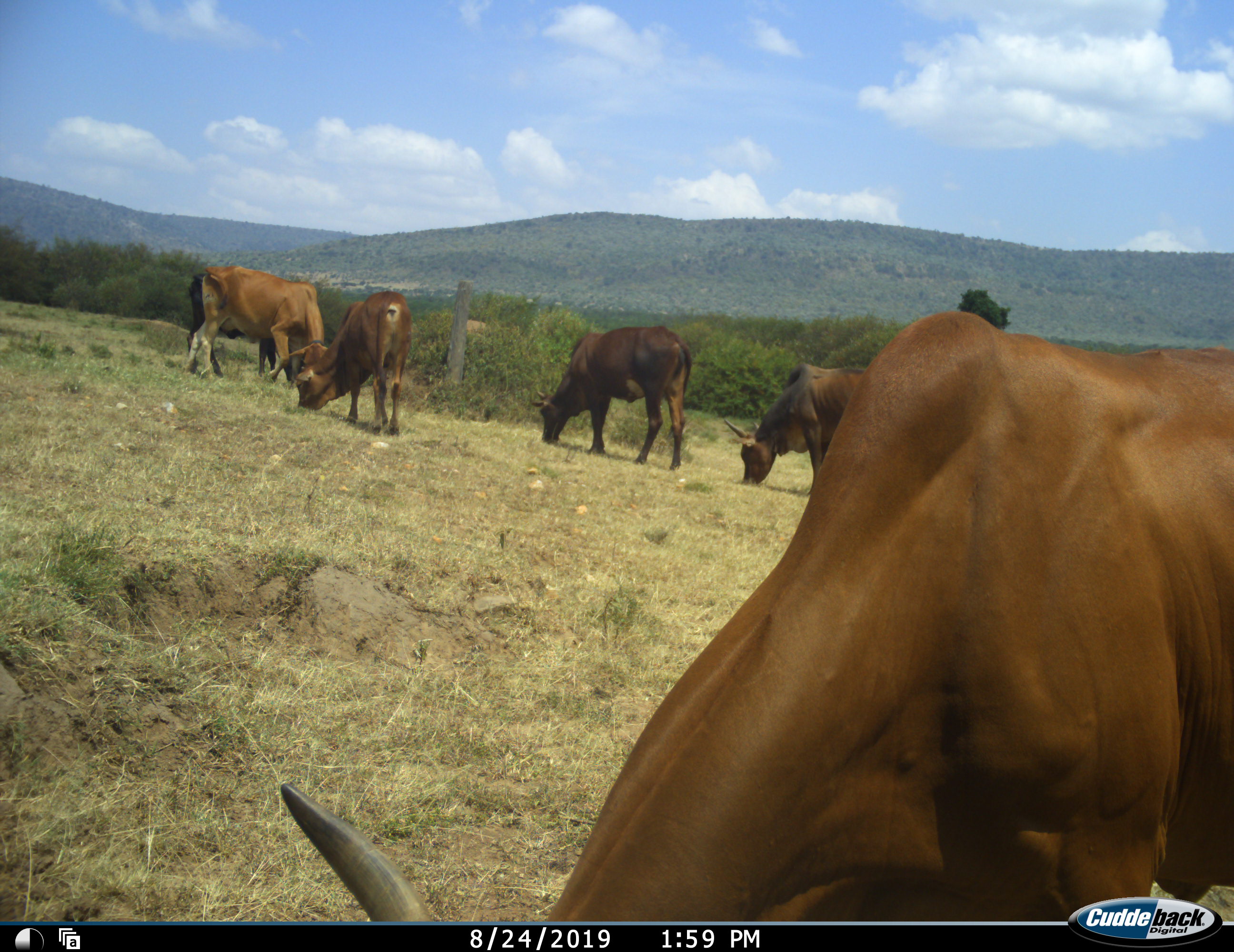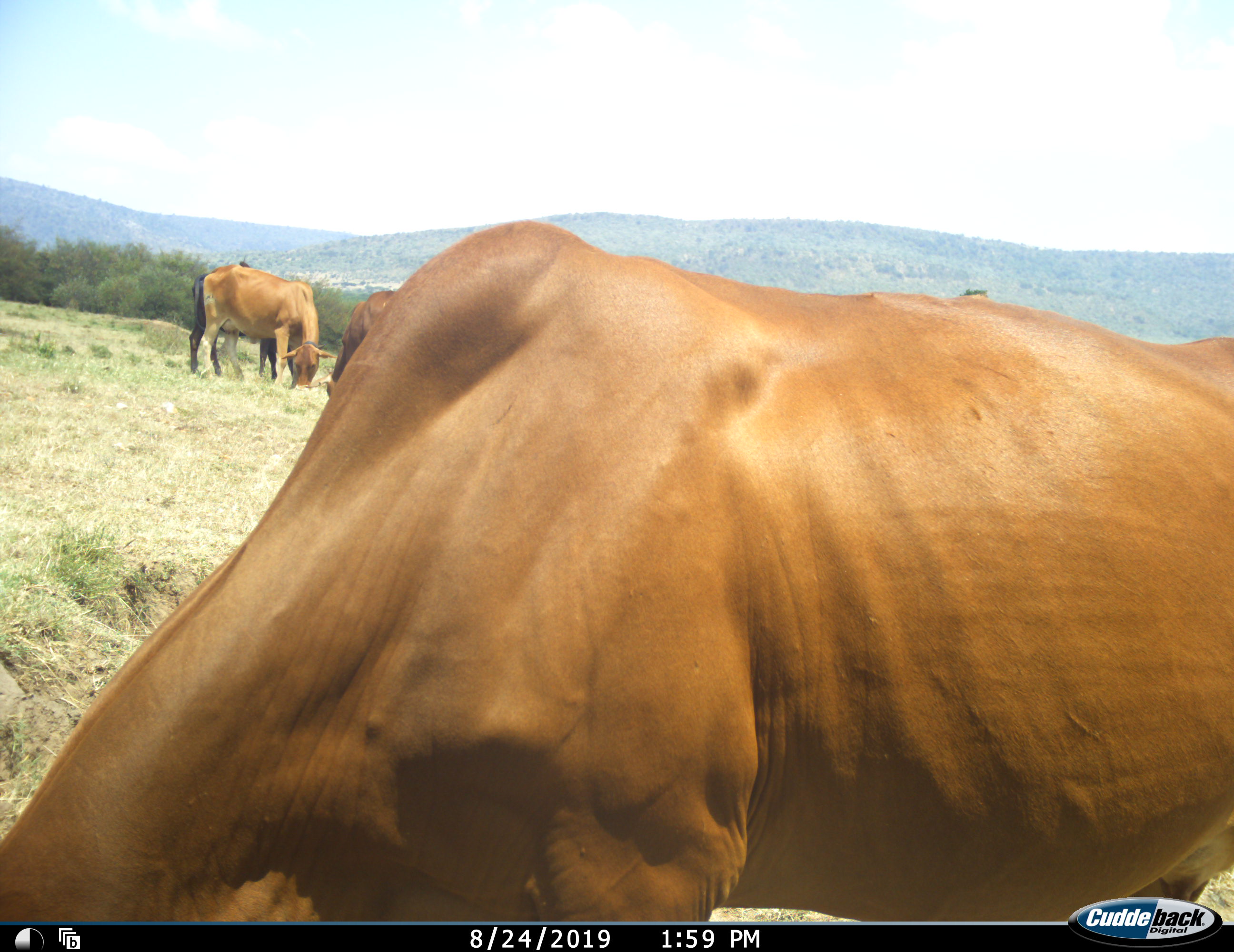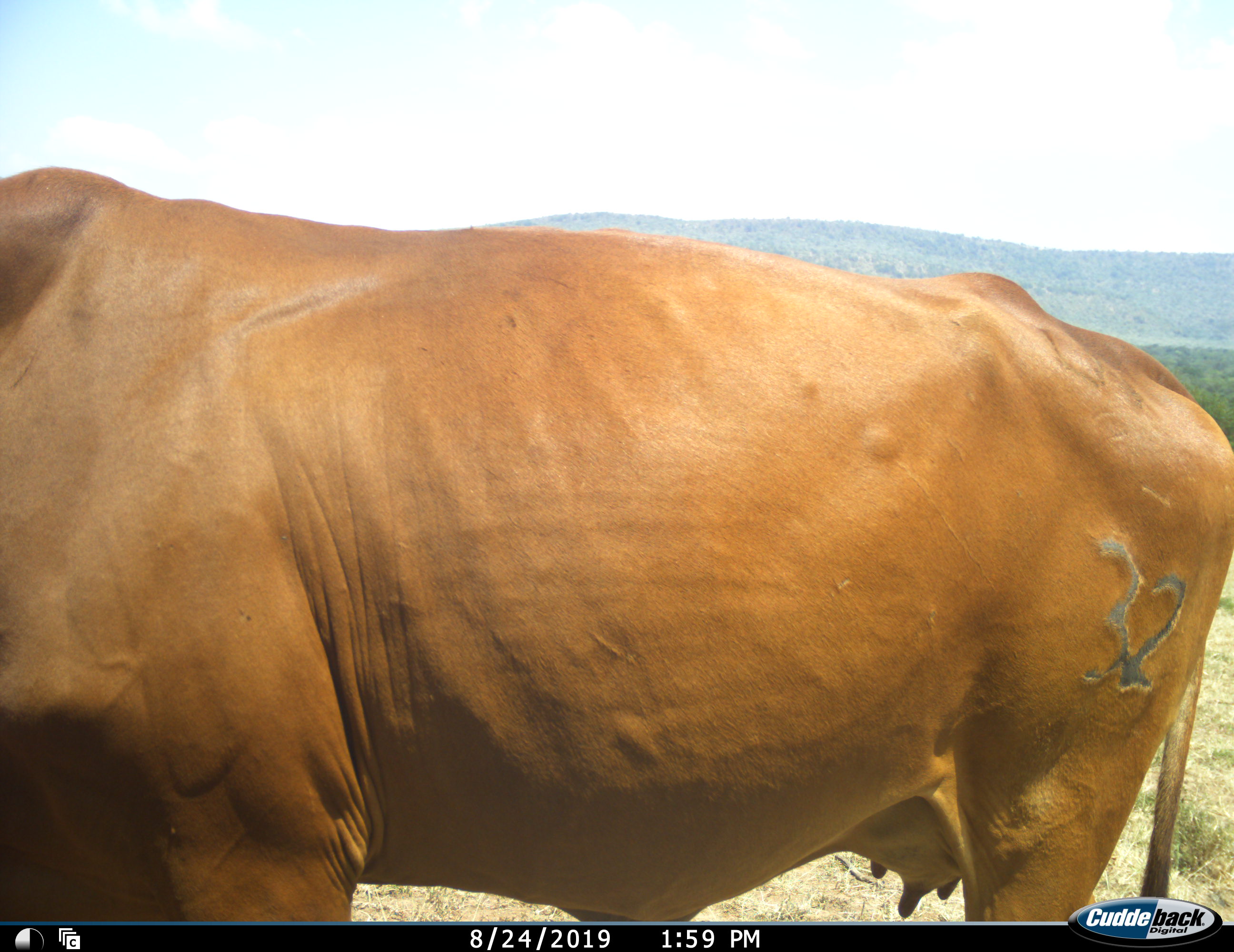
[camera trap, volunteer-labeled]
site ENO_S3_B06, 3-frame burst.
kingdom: Animalia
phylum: Chordata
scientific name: Vertebrata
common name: domestic animal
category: domesticanimal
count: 5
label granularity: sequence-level